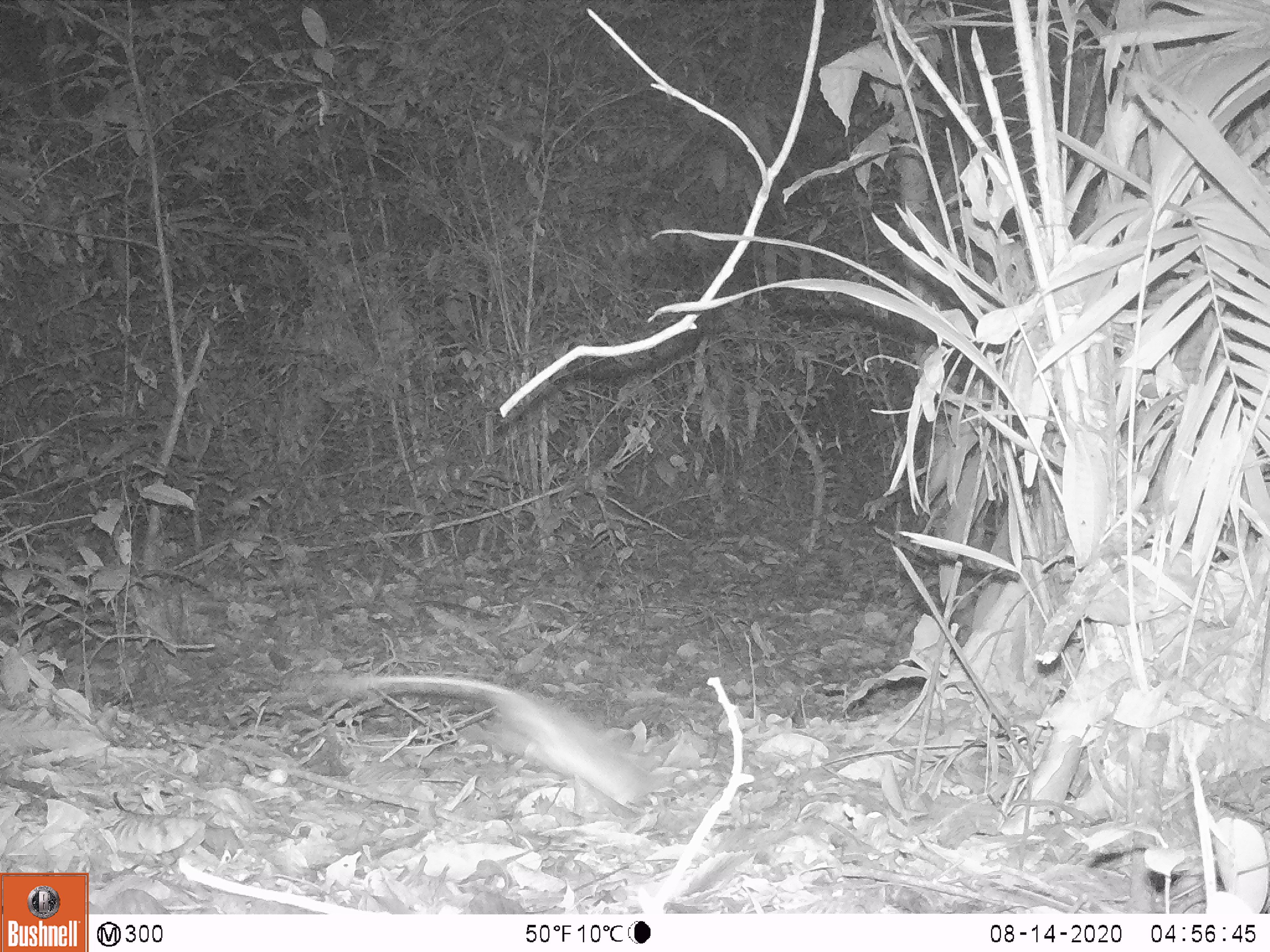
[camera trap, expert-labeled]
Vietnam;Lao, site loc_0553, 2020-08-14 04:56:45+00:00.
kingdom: Animalia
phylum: Chordata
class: Mammalia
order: Rodentia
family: Muridae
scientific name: Muridae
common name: old-world mice and rats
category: unidentified murid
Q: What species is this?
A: Unidentified murid (old-world mice and rats) (Muridae).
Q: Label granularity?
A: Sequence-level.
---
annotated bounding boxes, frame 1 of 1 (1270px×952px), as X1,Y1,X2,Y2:
unidentified murid: 336,674,668,813